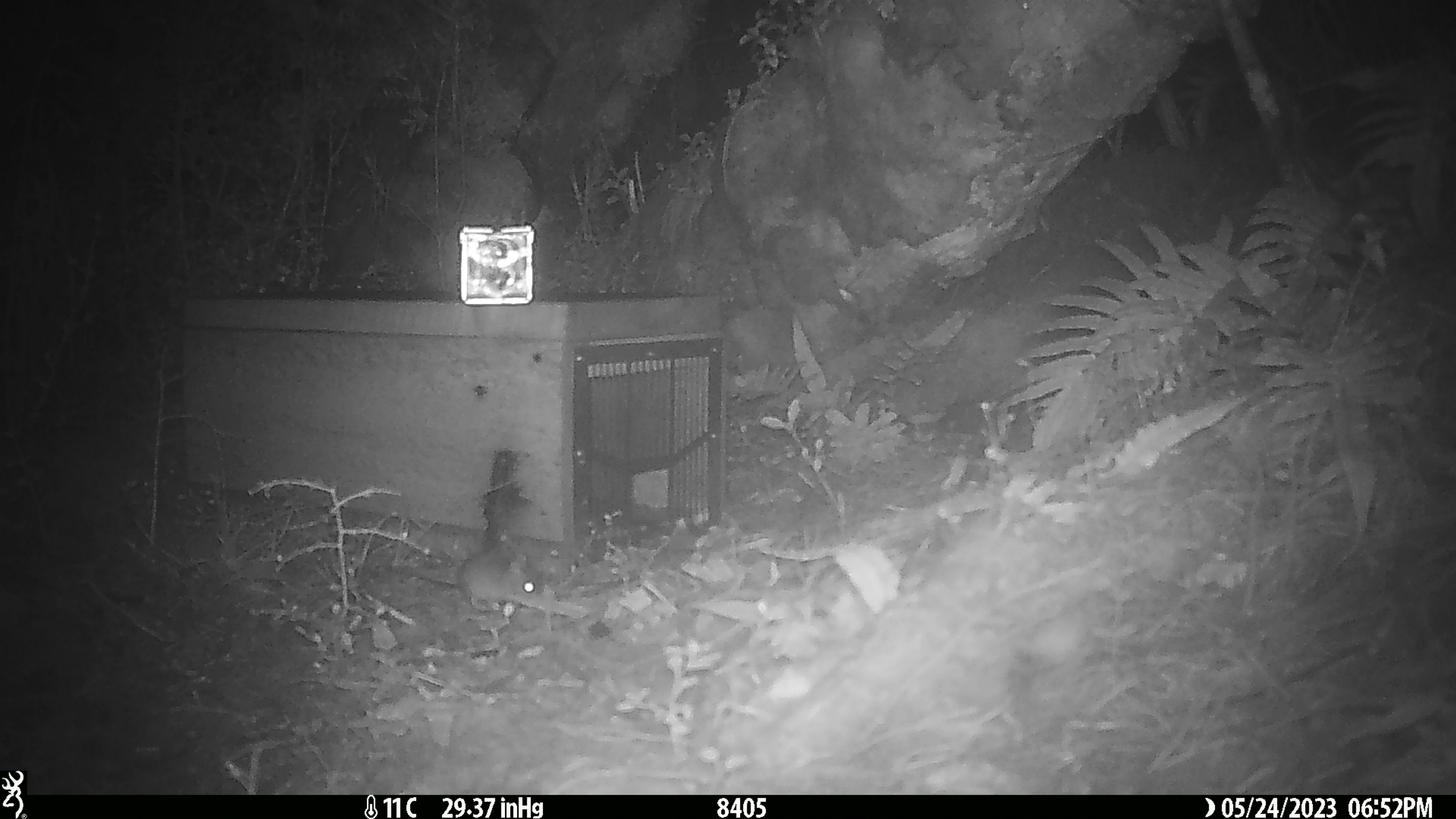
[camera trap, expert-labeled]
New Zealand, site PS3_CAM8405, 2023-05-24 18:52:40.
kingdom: Animalia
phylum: Chordata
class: Mammalia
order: Rodentia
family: Muridae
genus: Mus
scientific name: Mus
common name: mouse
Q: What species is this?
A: Mouse (Mus).